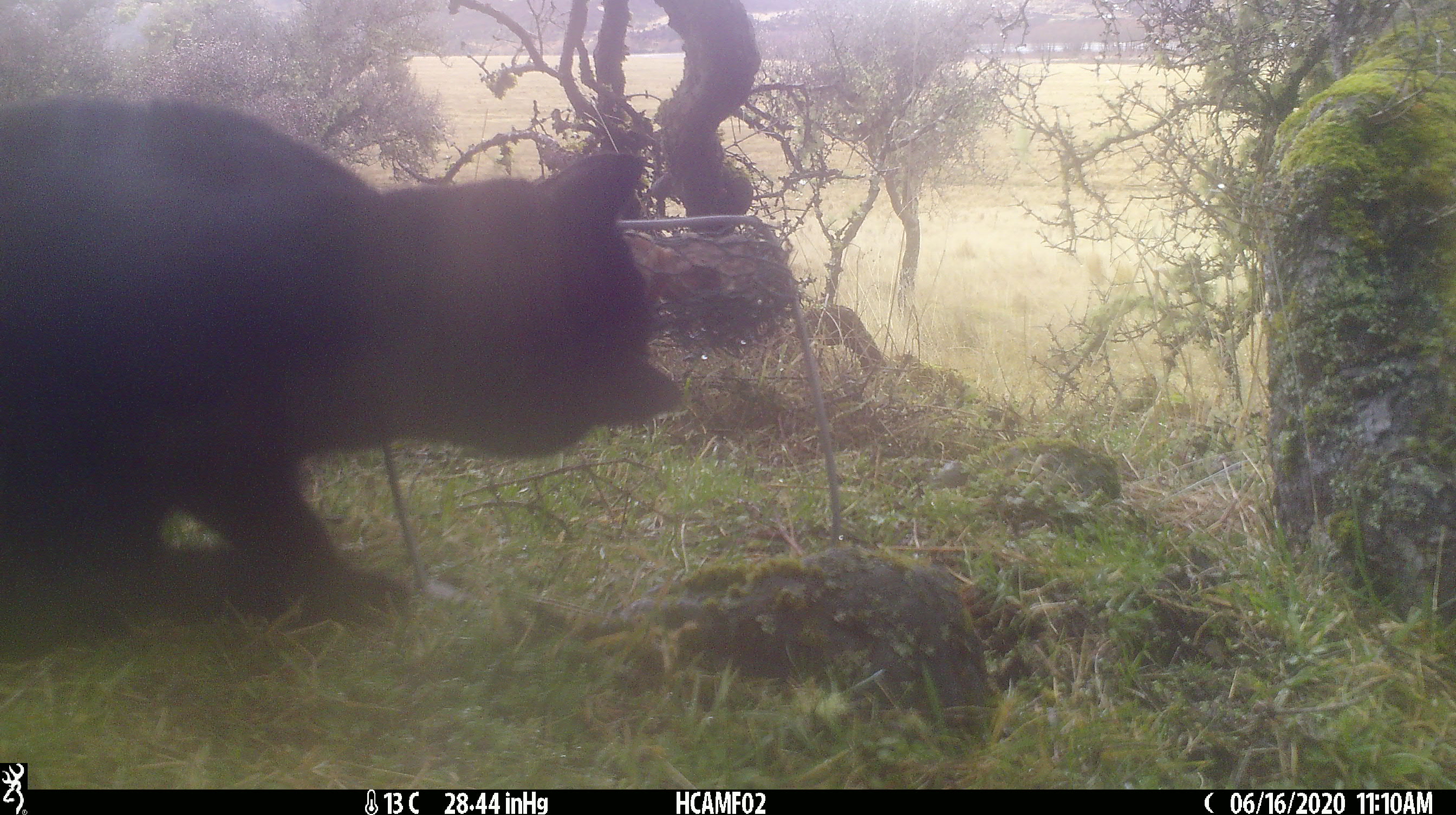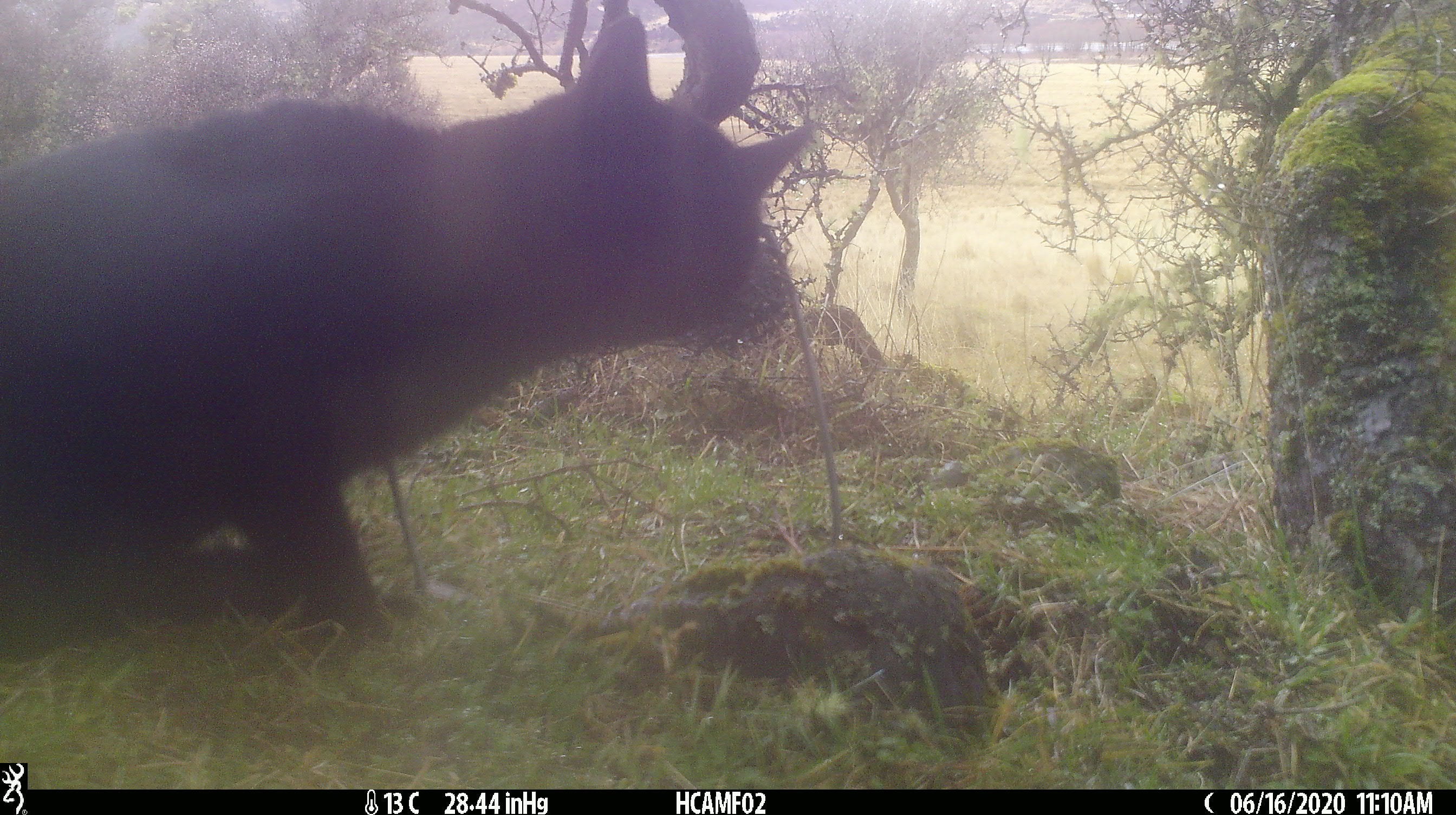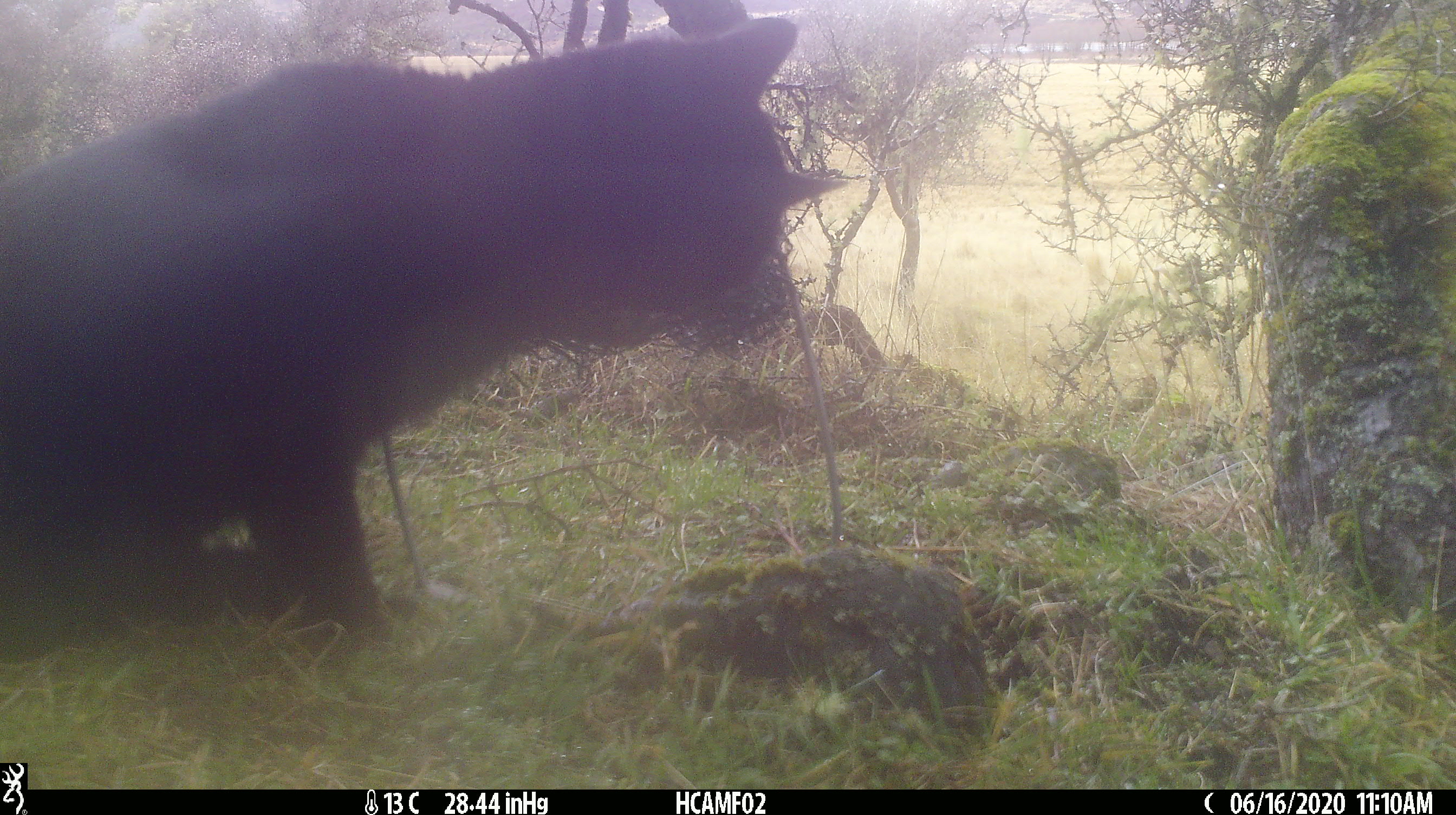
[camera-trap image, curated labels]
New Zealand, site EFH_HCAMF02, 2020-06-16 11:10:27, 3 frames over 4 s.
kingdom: Animalia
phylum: Chordata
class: Mammalia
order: Carnivora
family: Felidae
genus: Felis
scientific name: Felis catus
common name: domestic cat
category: cat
Cat (domestic cat) (Felis catus).